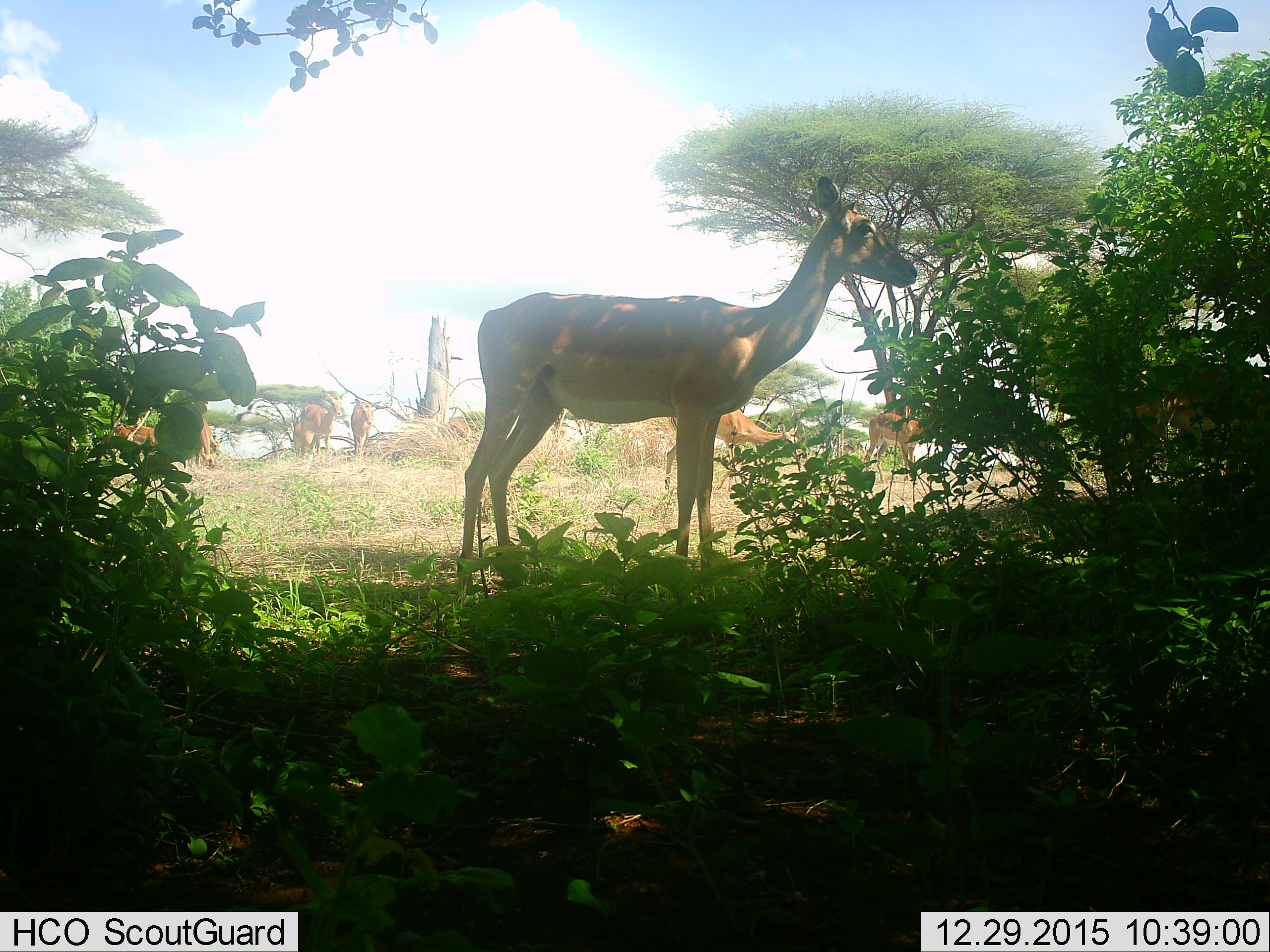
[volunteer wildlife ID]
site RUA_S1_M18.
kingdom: Animalia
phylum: Chordata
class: Mammalia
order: Artiodactyla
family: Bovidae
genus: Aepyceros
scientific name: Aepyceros melampus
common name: impala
Impala (Aepyceros melampus), count 8. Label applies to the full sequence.